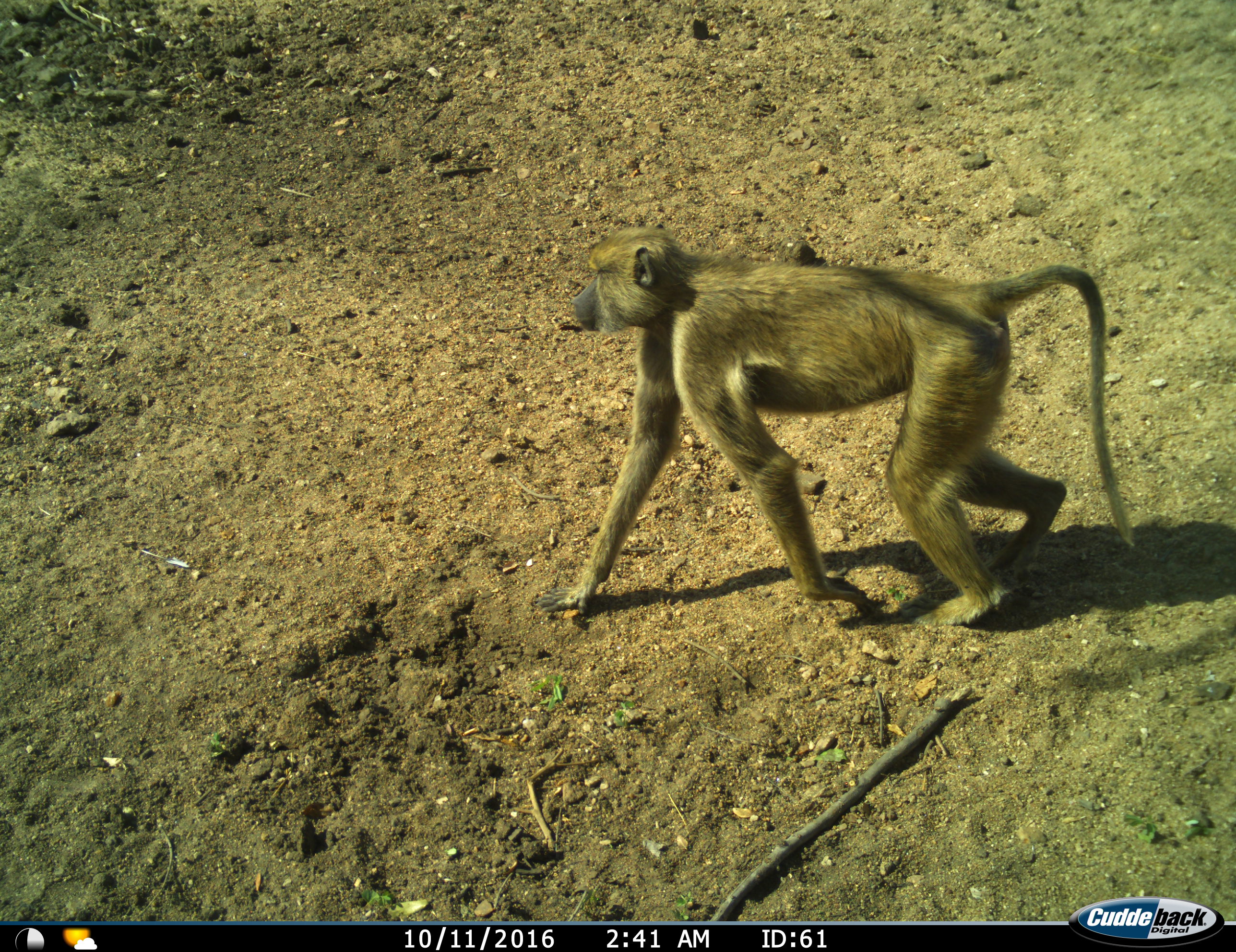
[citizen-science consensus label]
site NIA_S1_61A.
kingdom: Animalia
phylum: Chordata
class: Mammalia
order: Primates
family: Cercopithecidae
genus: Papio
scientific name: Papio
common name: baboon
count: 1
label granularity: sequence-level